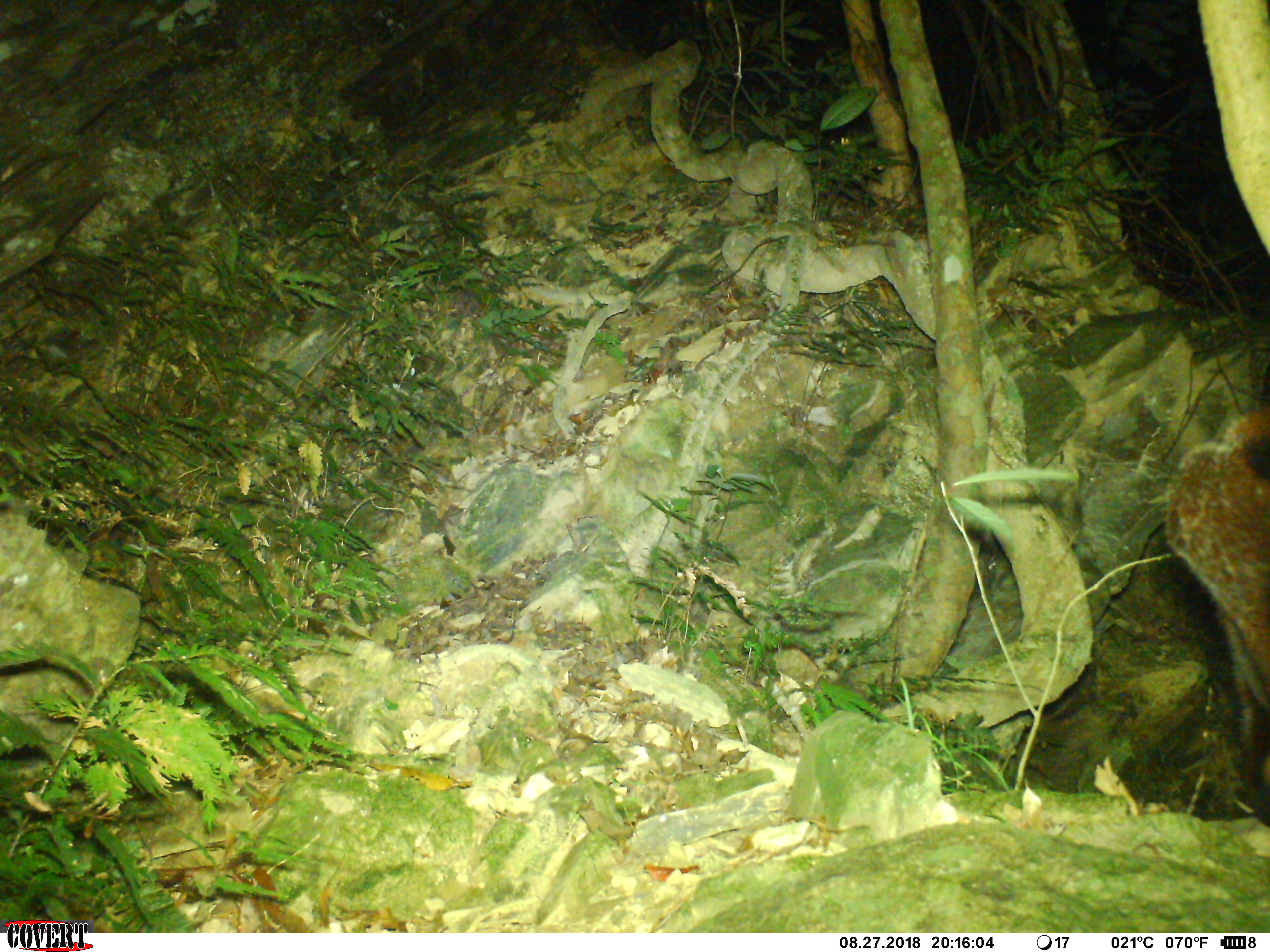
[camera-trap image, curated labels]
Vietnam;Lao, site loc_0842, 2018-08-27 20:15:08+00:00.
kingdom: Animalia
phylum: Chordata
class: Mammalia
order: Rodentia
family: Sciuridae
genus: Petaurista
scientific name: Petaurista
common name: giant flying squirrel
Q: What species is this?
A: Giant flying squirrel (Petaurista).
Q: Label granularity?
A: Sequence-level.